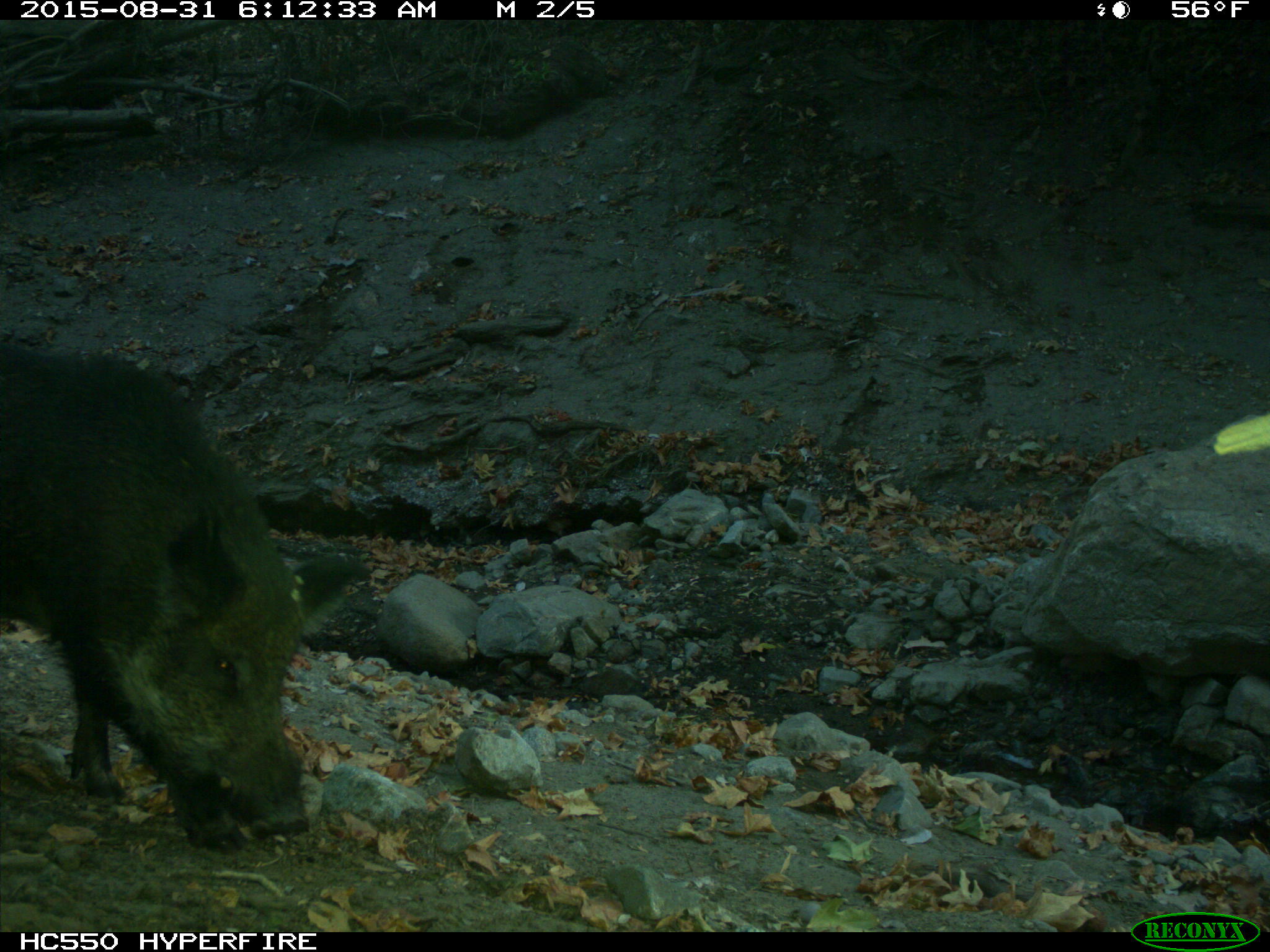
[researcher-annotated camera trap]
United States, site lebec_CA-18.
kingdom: Animalia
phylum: Chordata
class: Mammalia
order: Artiodactyla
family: Suidae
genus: Sus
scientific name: Sus scrofa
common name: wild boar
Sus scrofa (wild boar).